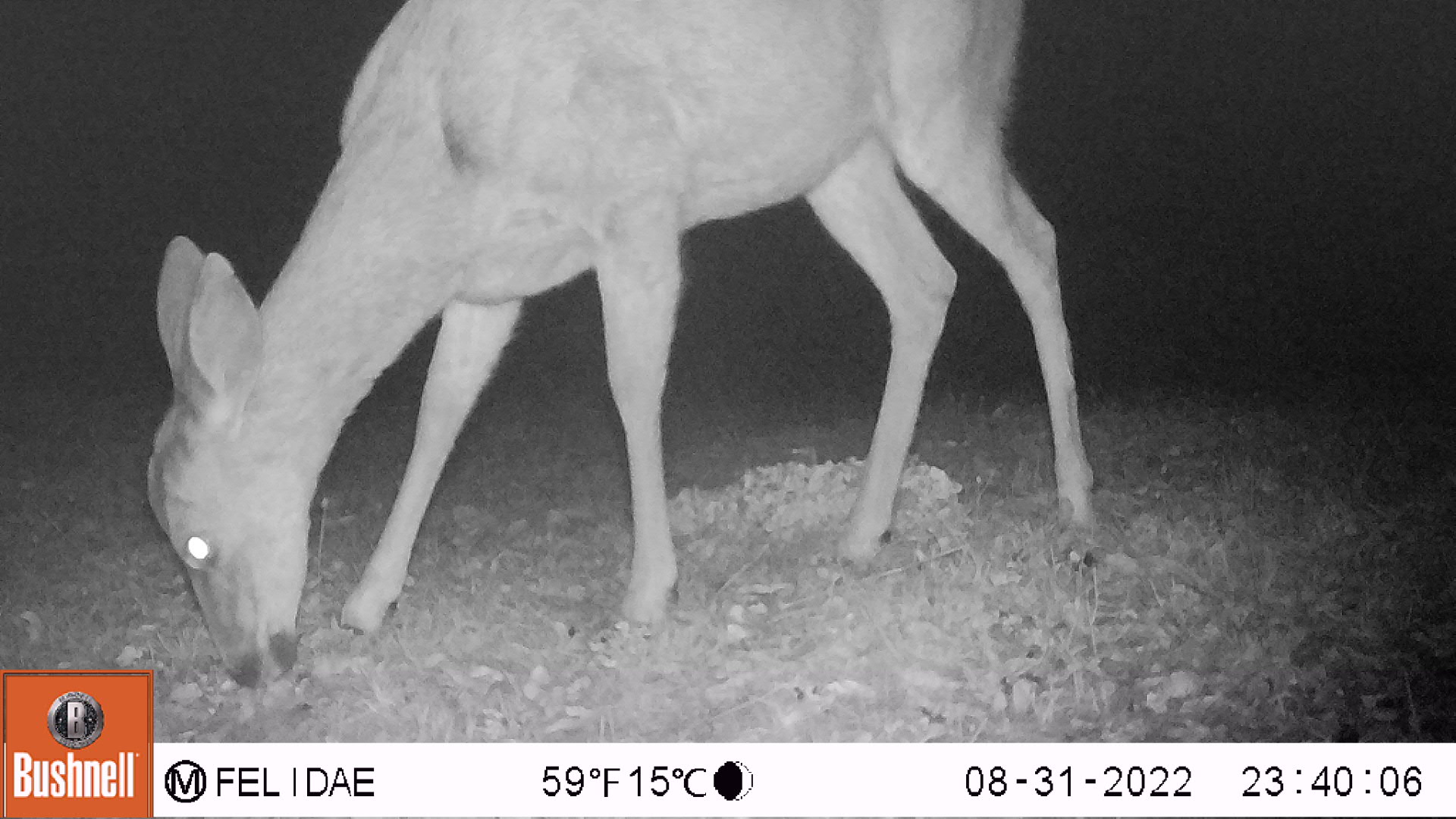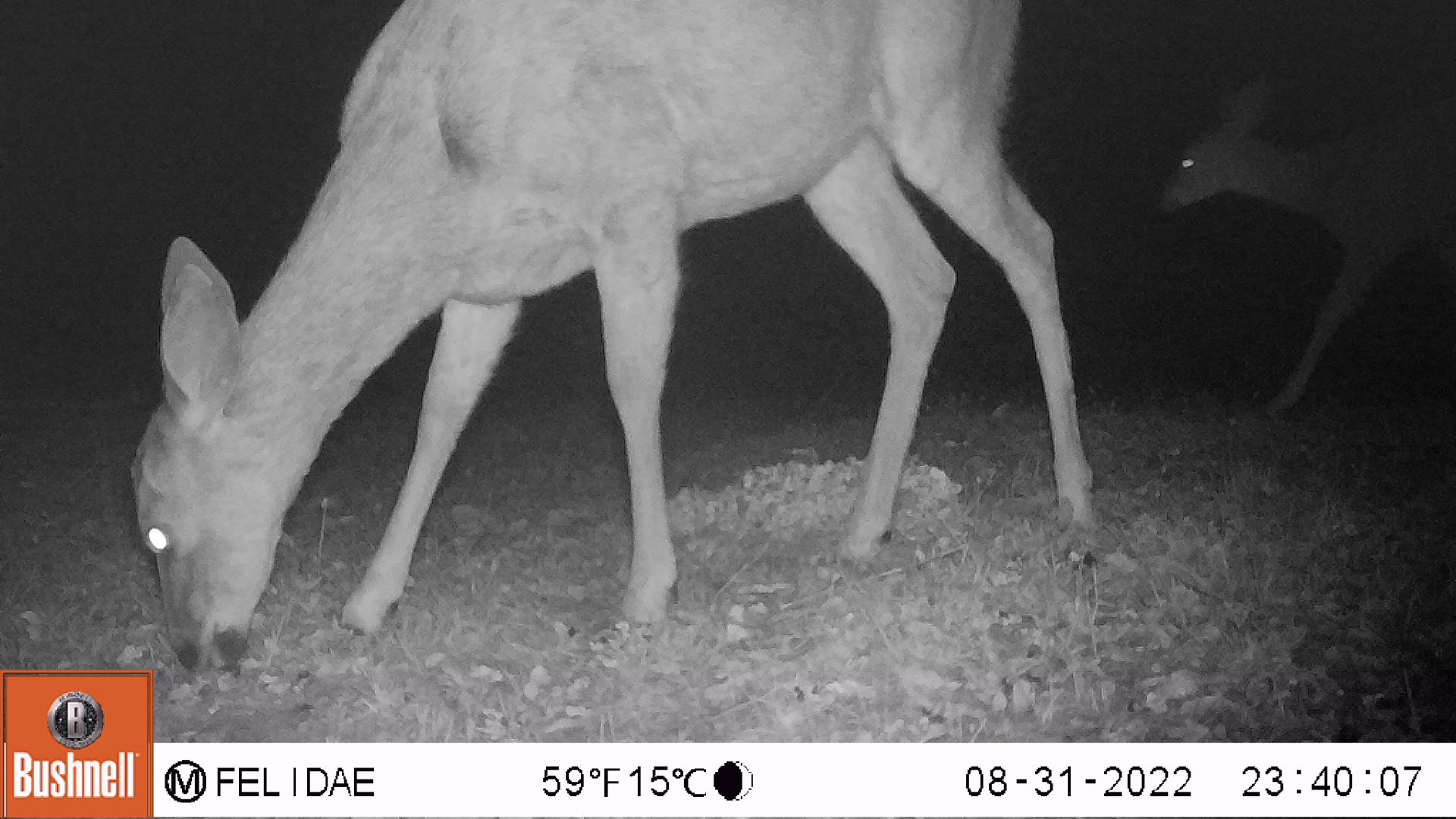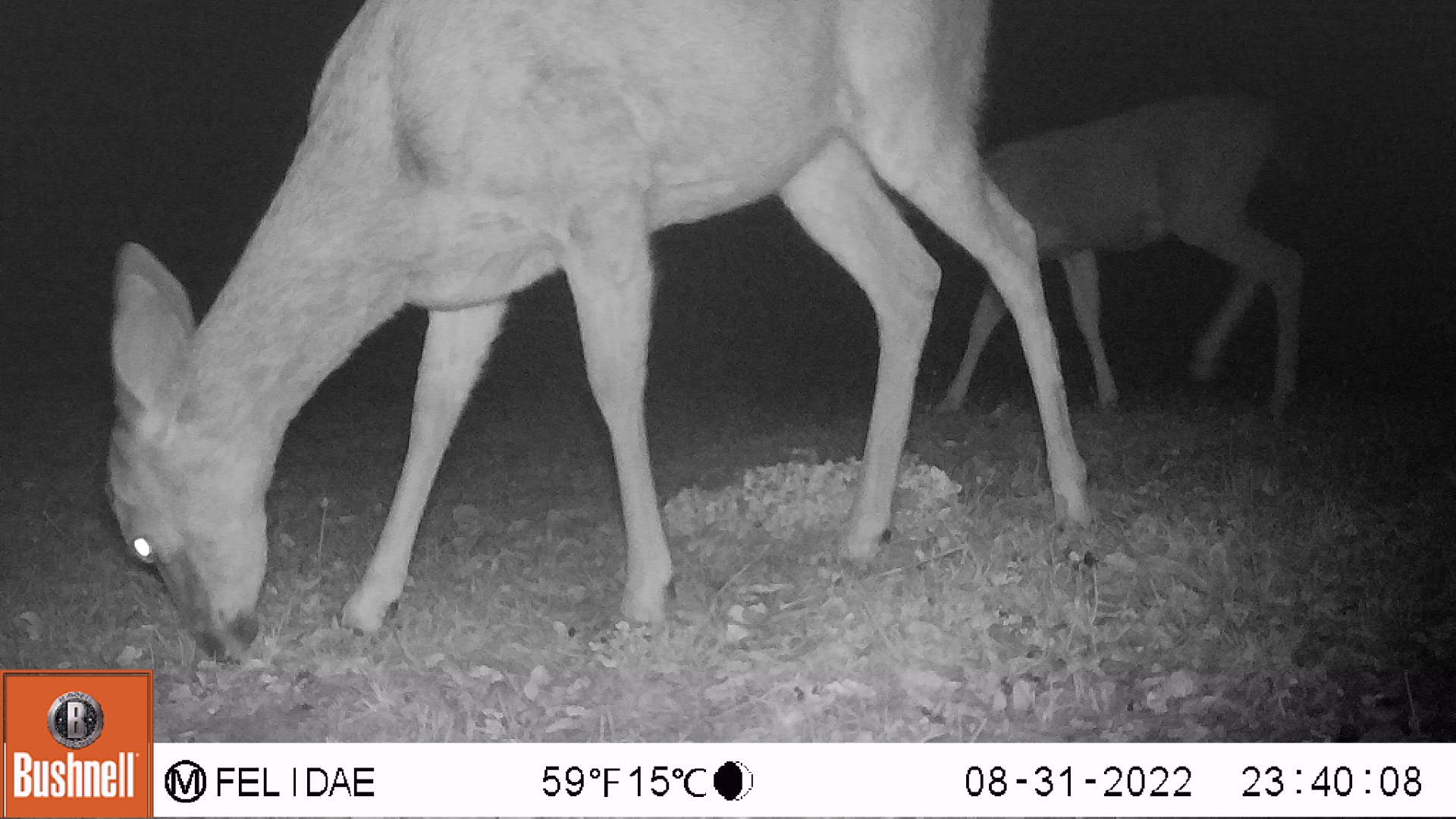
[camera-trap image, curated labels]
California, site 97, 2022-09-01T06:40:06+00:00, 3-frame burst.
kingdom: Animalia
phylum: Chordata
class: Mammalia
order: Artiodactyla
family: Cervidae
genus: Odocoileus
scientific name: Odocoileus hemionus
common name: mule deer